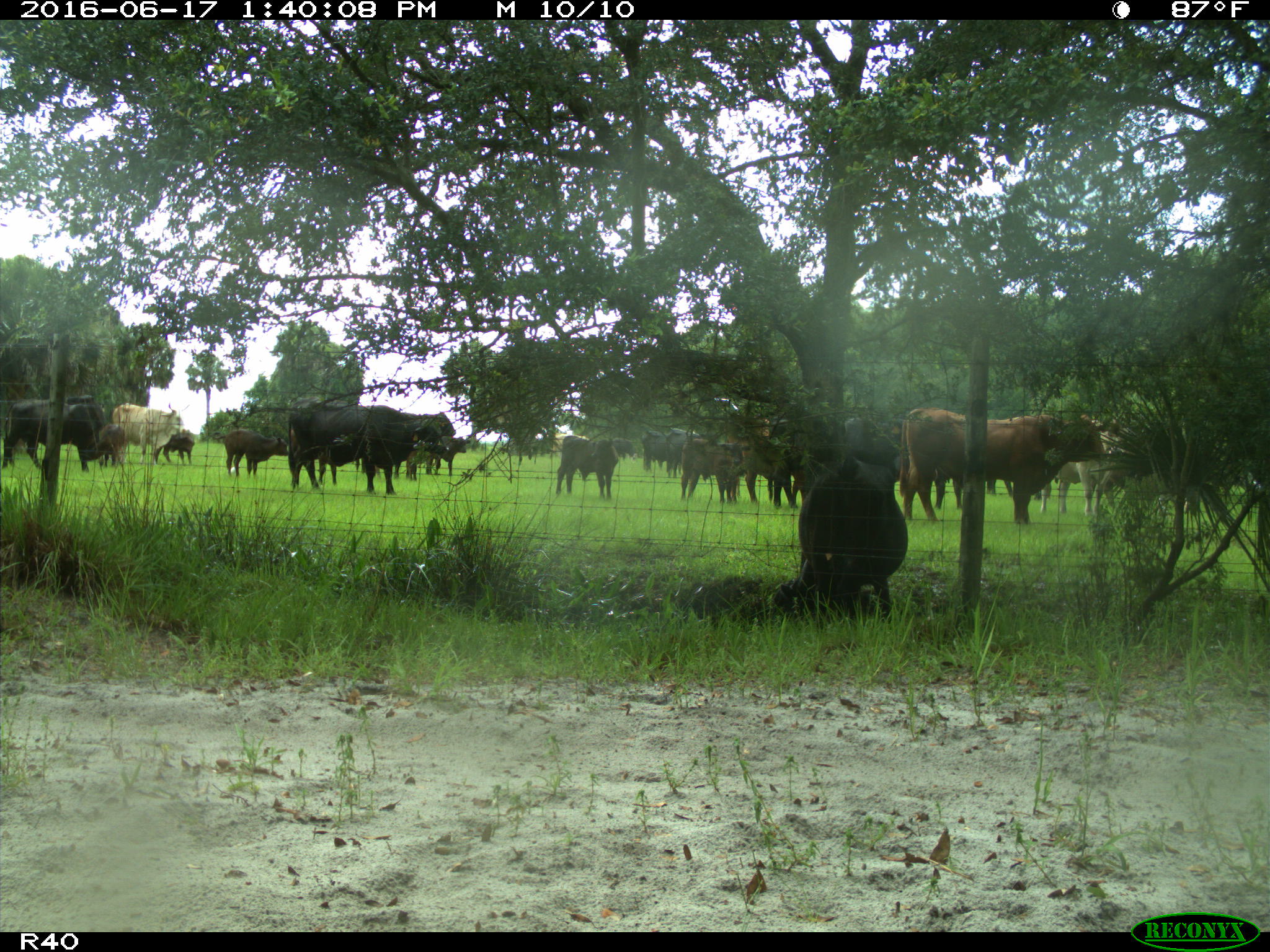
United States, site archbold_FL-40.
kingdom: Animalia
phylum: Chordata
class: Mammalia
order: Artiodactyla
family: Bovidae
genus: Bos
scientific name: Bos taurus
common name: domestic cow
Bos taurus (domestic cow).